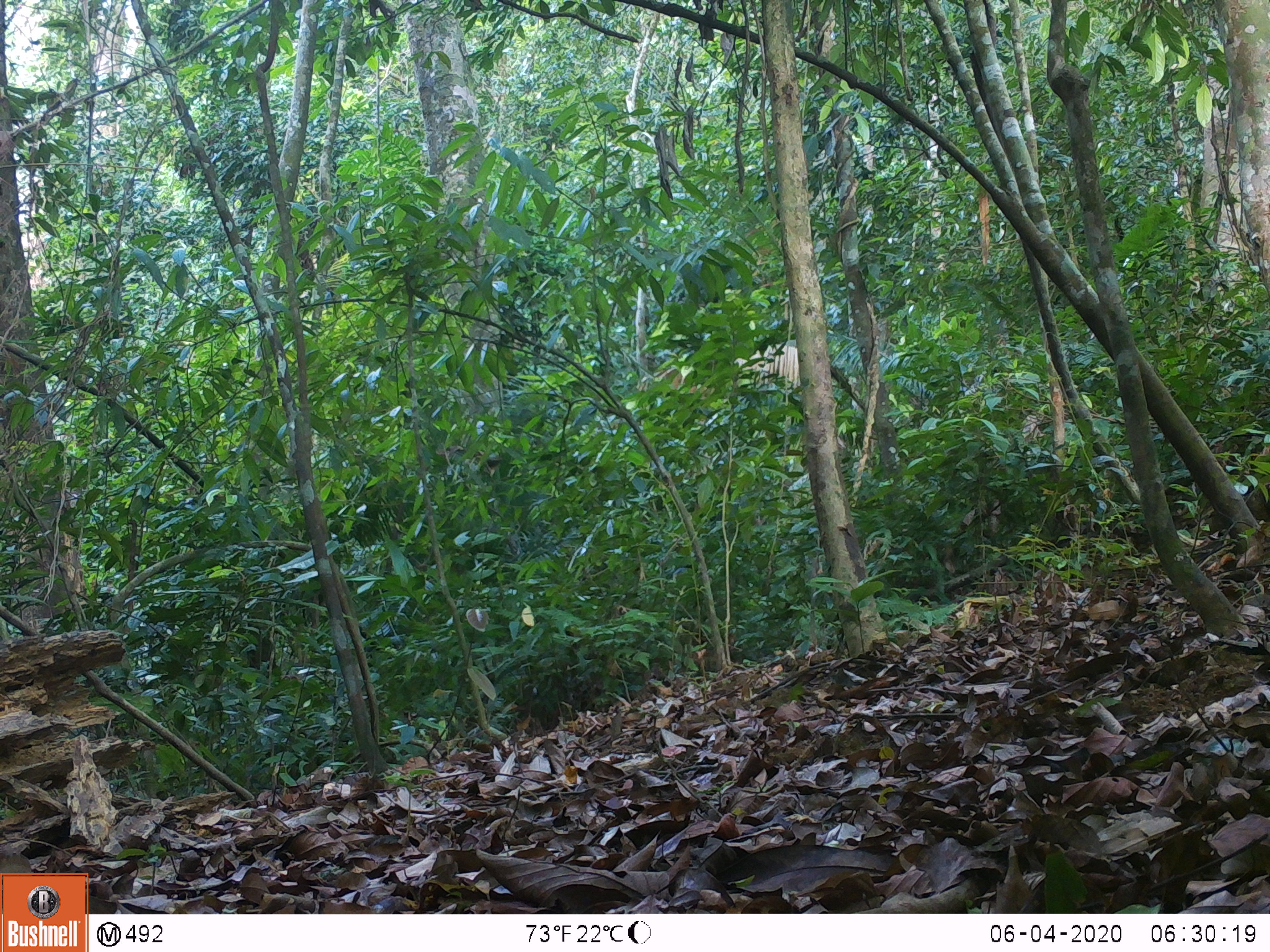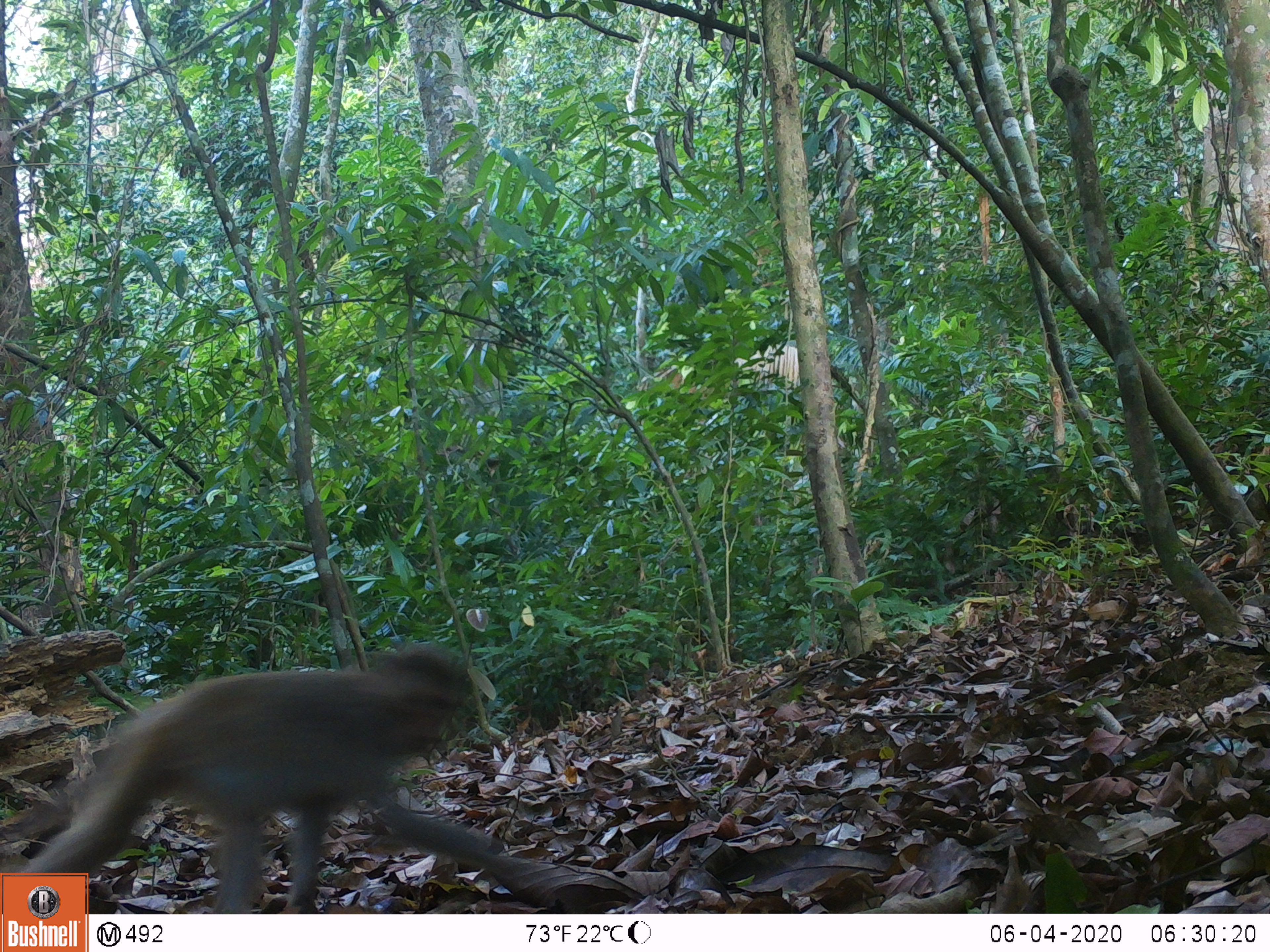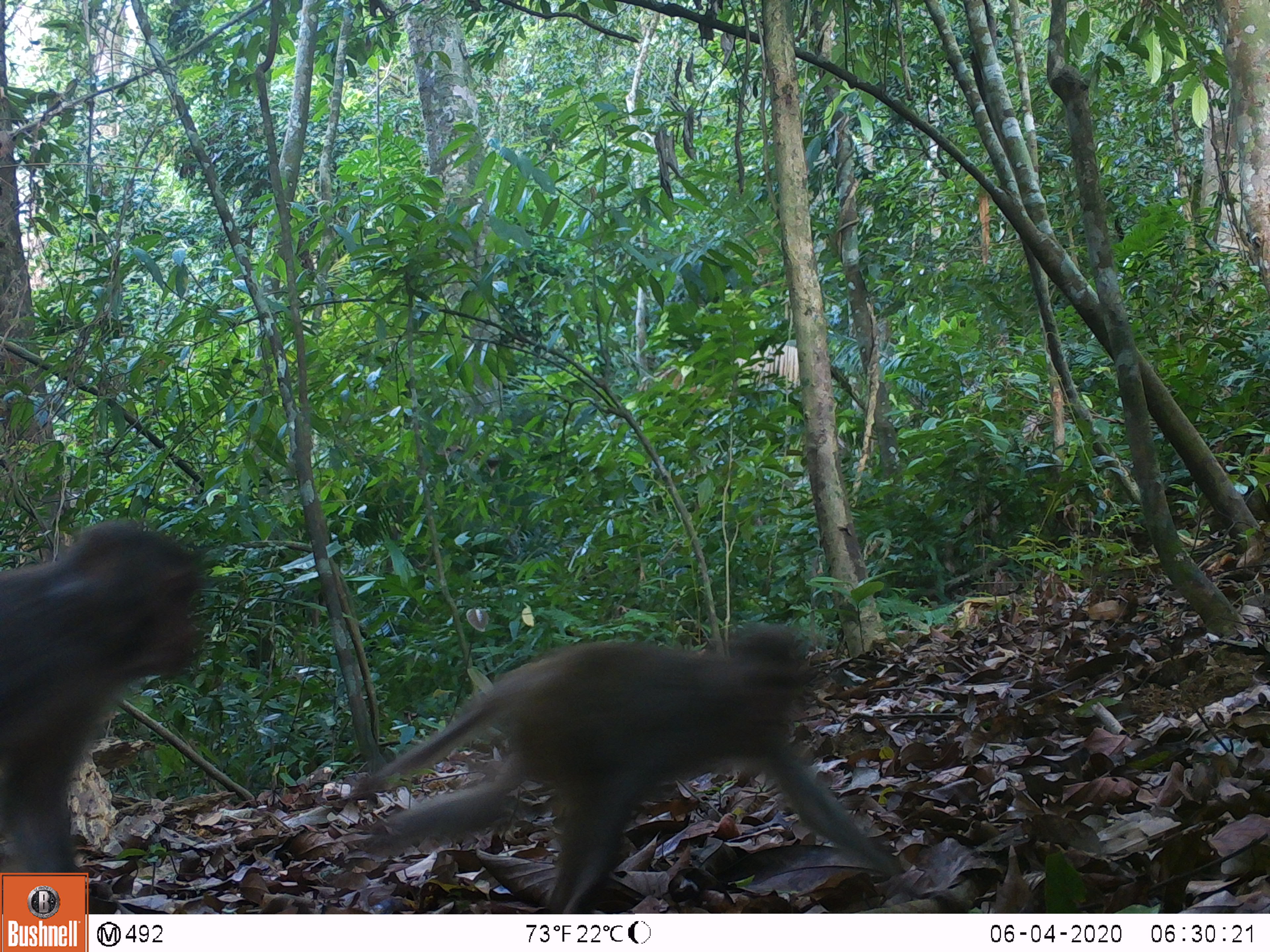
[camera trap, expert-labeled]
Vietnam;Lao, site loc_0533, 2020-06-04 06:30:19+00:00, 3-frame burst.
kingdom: Animalia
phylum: Chordata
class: Mammalia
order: Primates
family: Cercopithecidae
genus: Macaca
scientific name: Macaca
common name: macaques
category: assam or rhesus macaque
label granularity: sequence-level